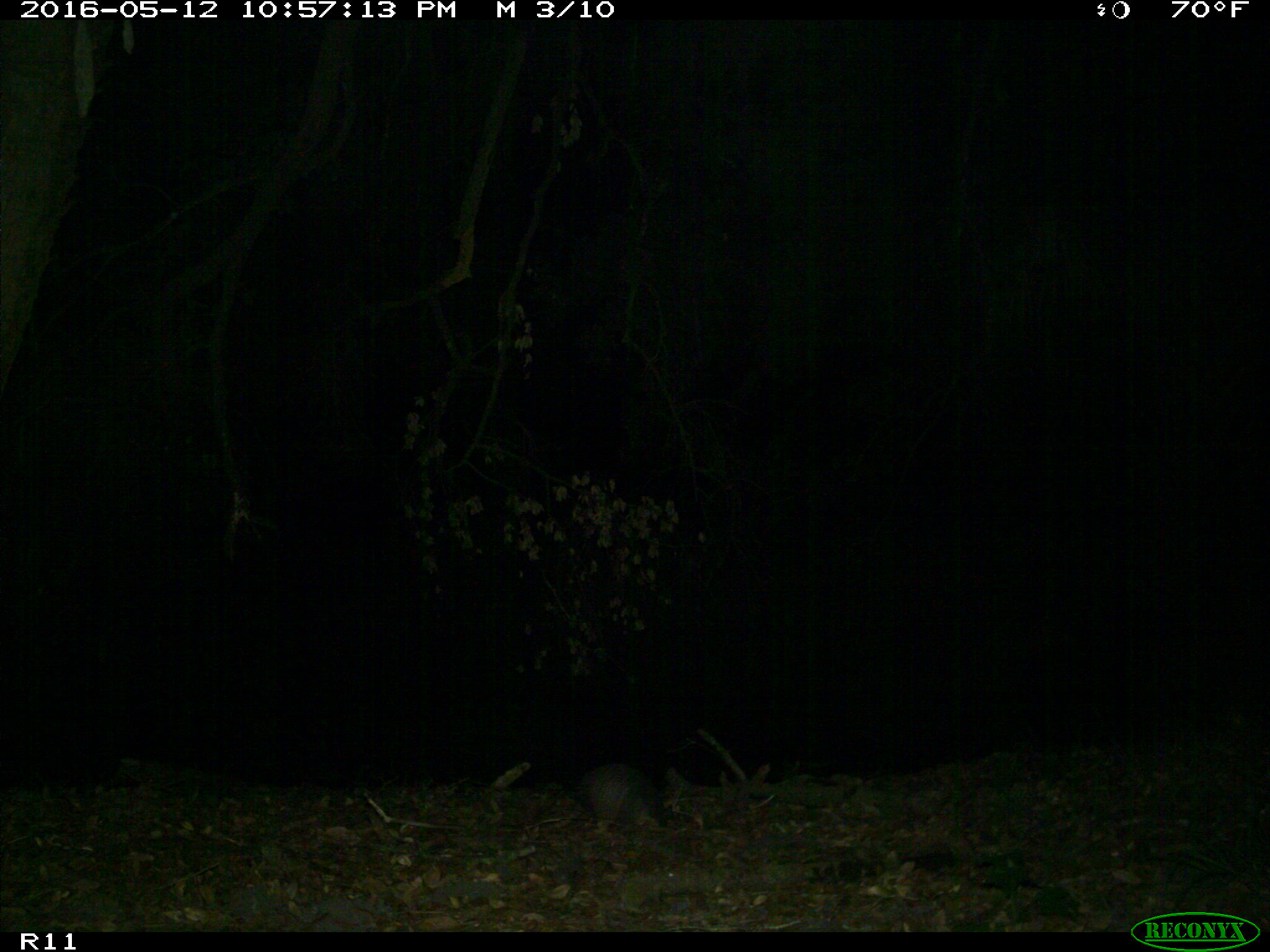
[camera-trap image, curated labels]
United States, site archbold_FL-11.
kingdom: Animalia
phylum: Chordata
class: Mammalia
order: Cingulata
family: Dasypodidae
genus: Dasypus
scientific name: Dasypus novemcinctus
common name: nine-banded armadillo